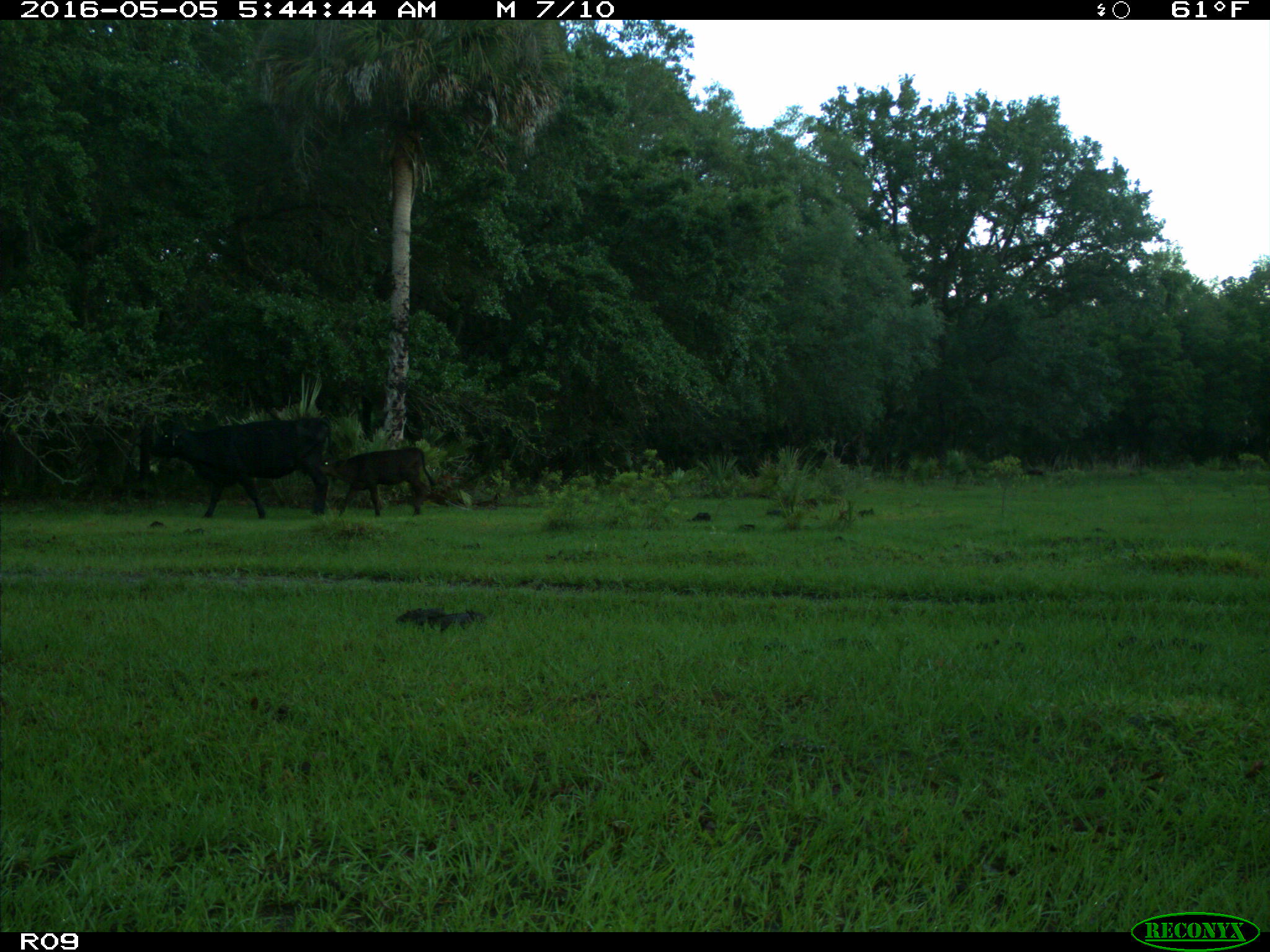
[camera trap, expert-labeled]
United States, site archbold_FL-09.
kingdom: Animalia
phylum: Chordata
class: Mammalia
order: Artiodactyla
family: Bovidae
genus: Bos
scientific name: Bos taurus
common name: domestic cow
Bos taurus (domestic cow).